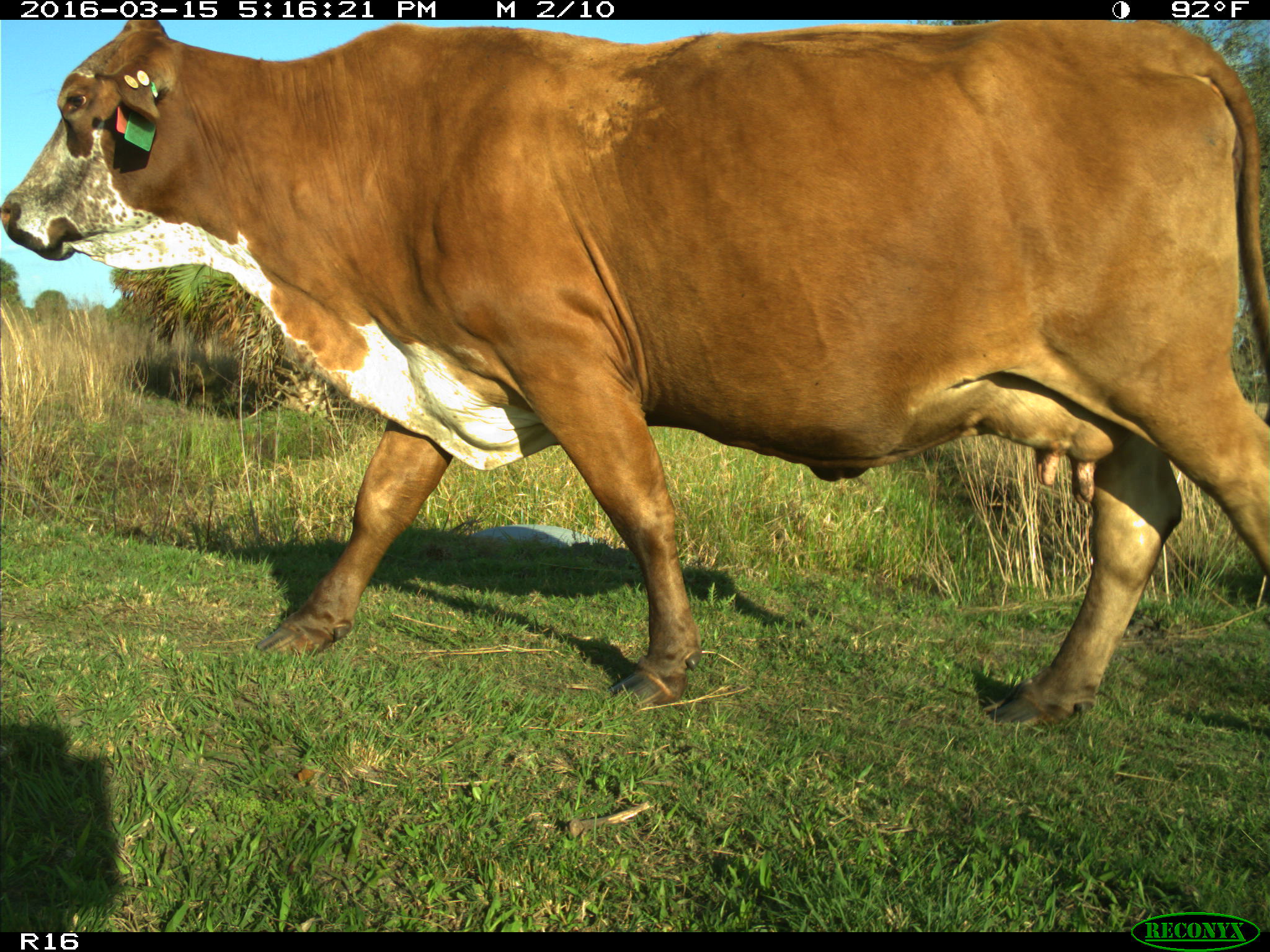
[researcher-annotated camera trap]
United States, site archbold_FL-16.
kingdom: Animalia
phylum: Chordata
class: Mammalia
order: Artiodactyla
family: Bovidae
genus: Bos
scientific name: Bos taurus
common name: domestic cow